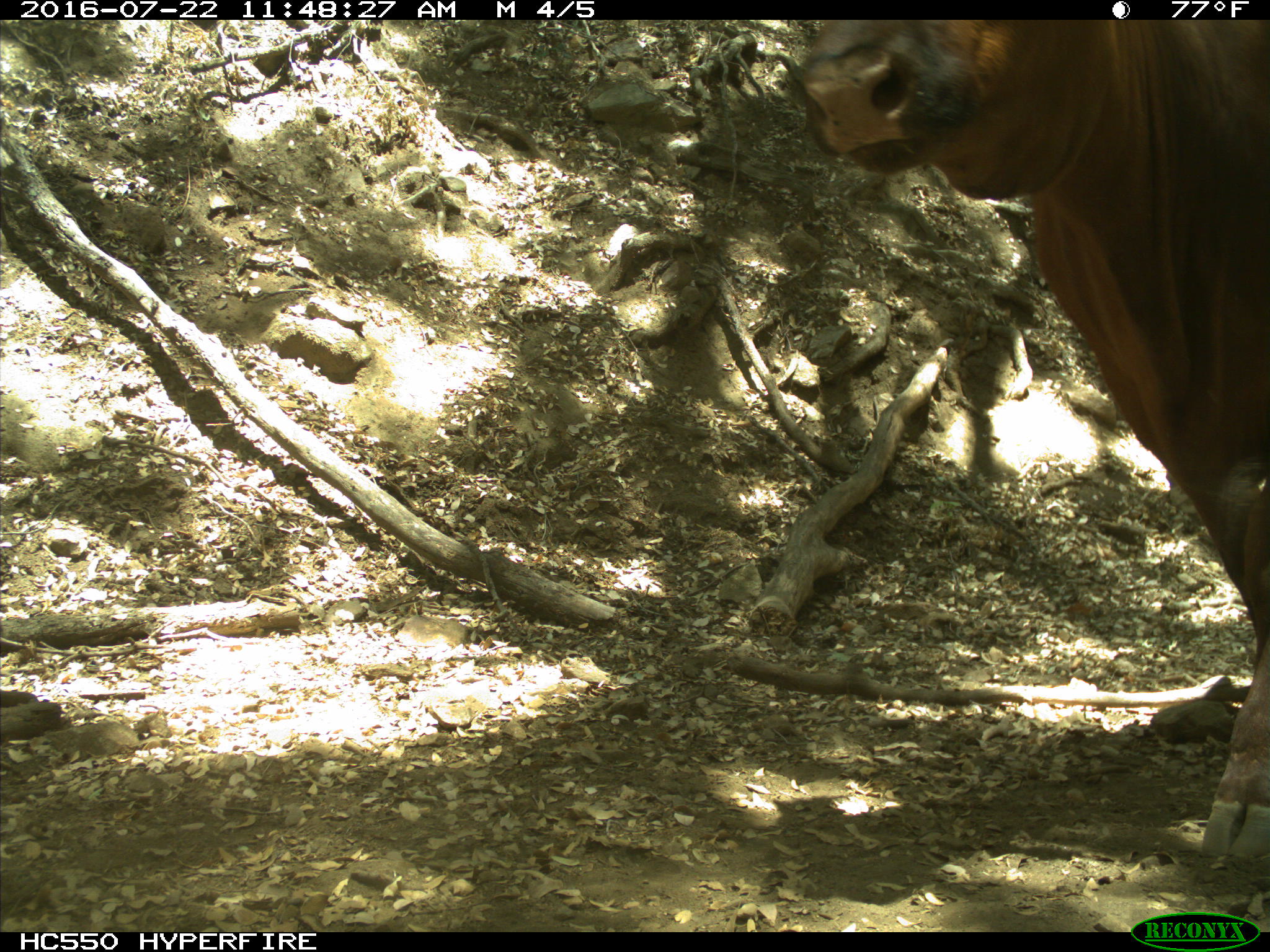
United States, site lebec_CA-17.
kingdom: Animalia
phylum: Chordata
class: Mammalia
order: Artiodactyla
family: Bovidae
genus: Bos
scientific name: Bos taurus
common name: domestic cow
Bos taurus (domestic cow).